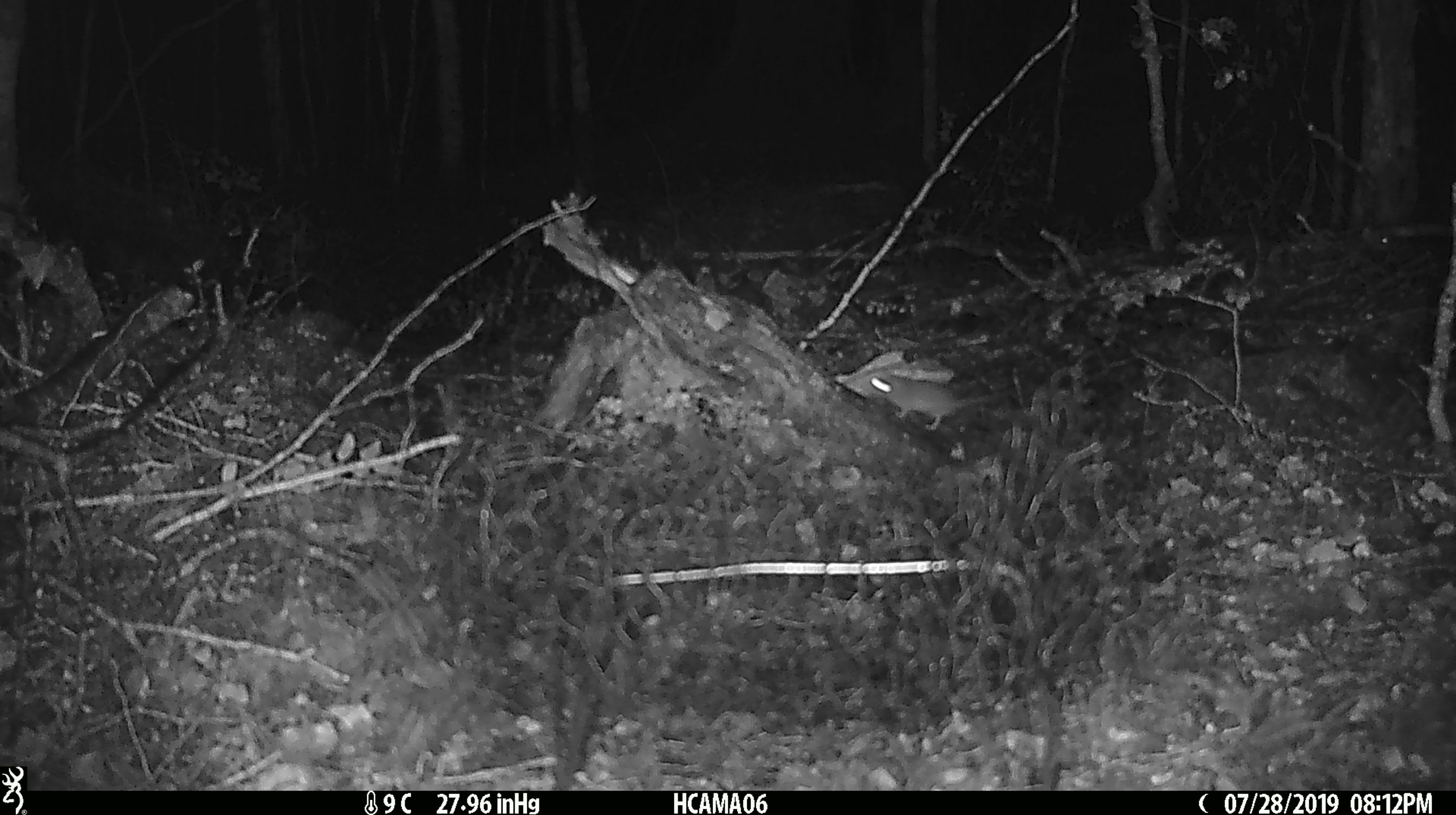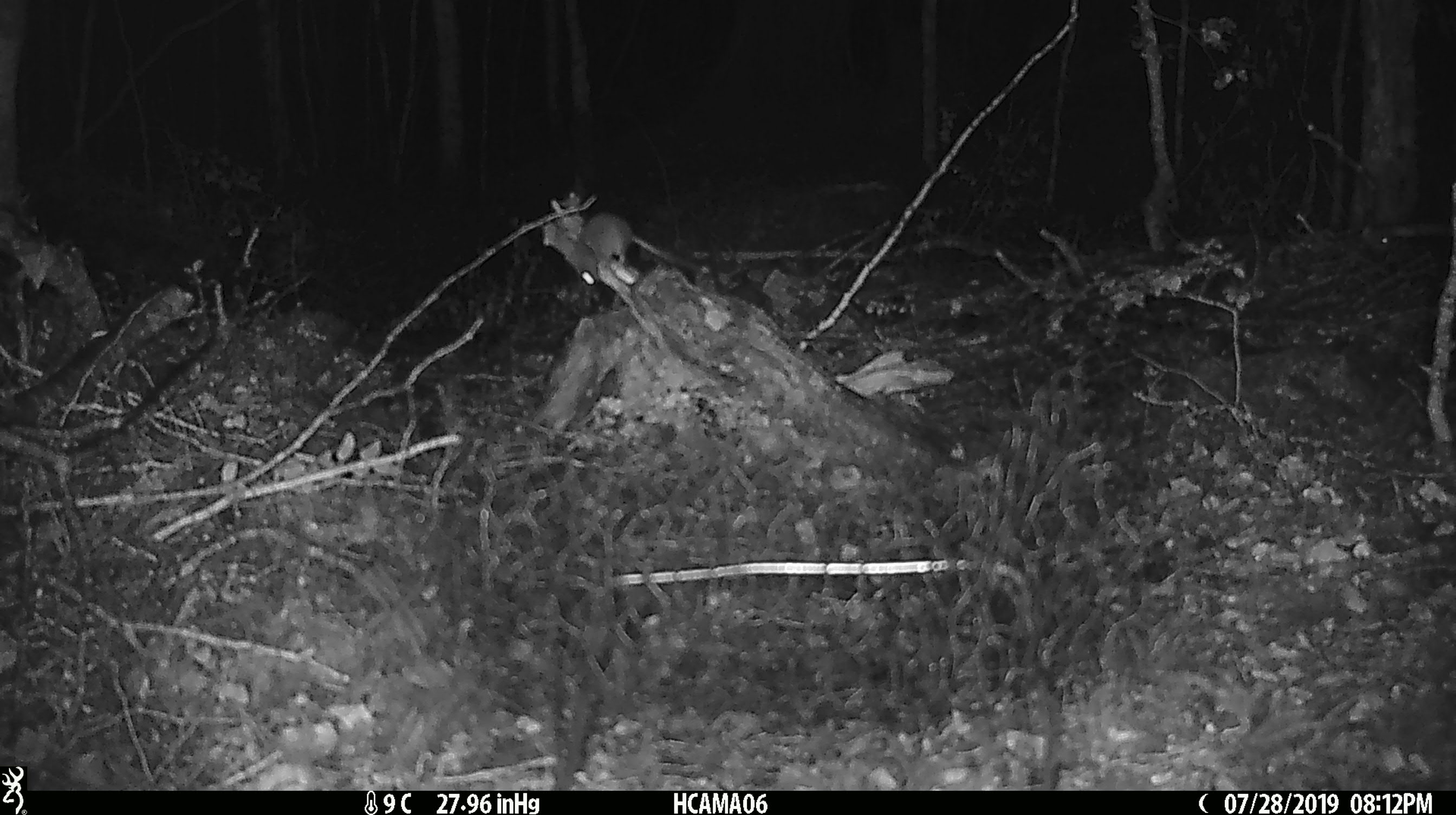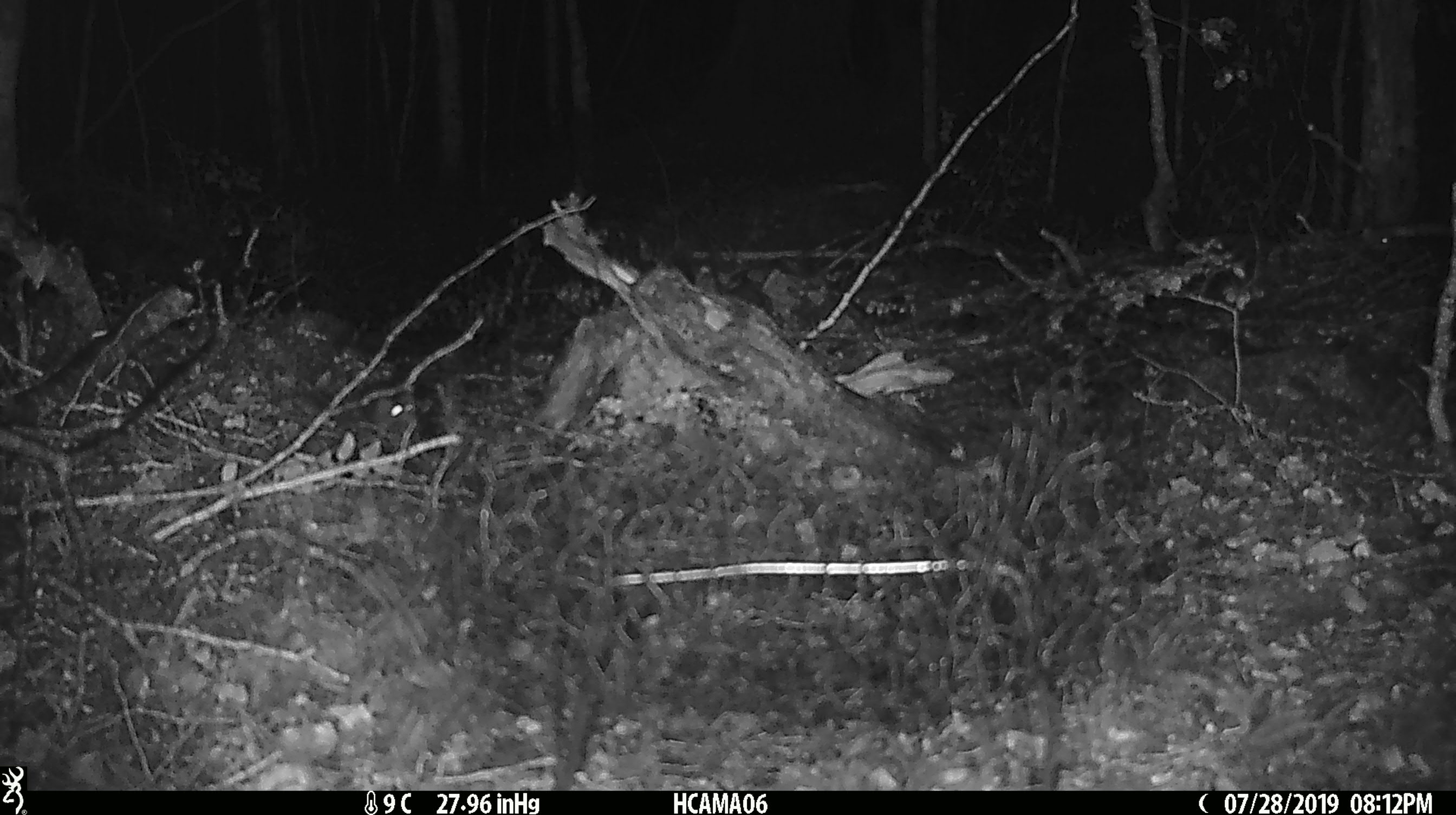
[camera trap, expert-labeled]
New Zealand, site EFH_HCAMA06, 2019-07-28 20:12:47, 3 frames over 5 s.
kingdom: Animalia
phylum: Chordata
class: Mammalia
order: Rodentia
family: Muridae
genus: Mus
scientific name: Mus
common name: mouse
Mouse (Mus).